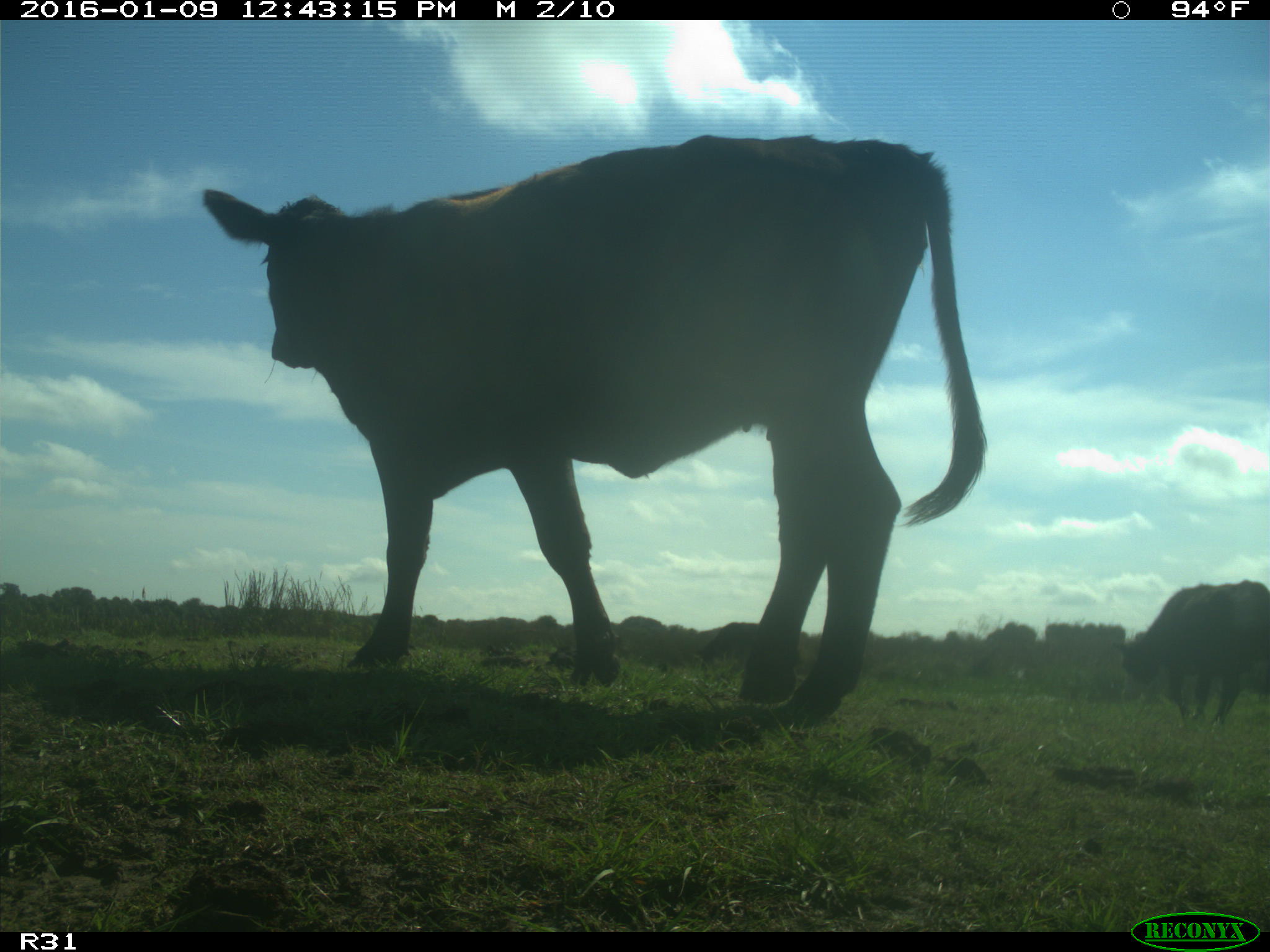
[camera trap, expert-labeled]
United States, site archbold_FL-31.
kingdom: Animalia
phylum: Chordata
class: Mammalia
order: Artiodactyla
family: Bovidae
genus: Bos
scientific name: Bos taurus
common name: domestic cow